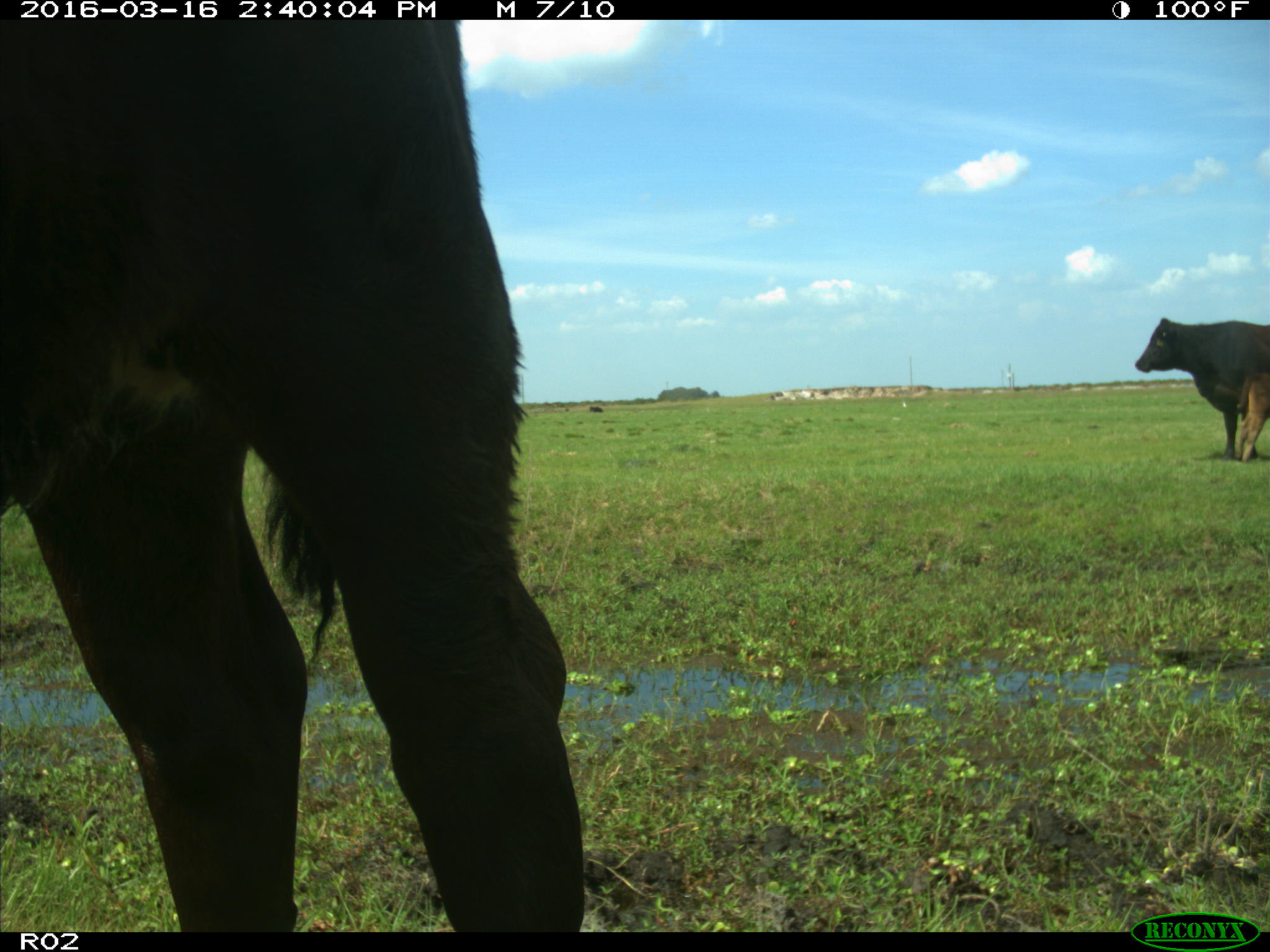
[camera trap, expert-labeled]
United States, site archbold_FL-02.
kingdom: Animalia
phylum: Chordata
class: Mammalia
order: Artiodactyla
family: Bovidae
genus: Bos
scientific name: Bos taurus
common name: domestic cow